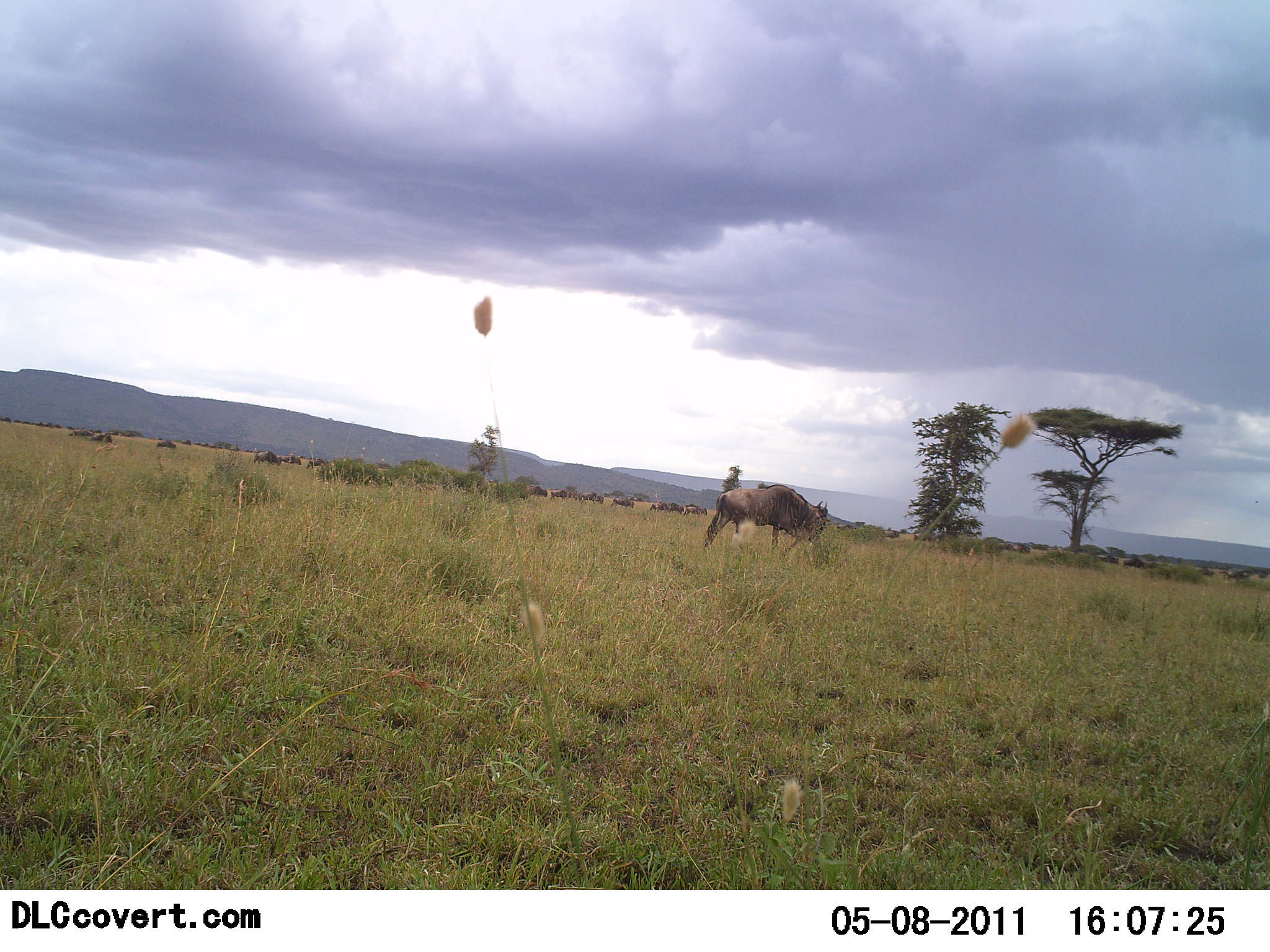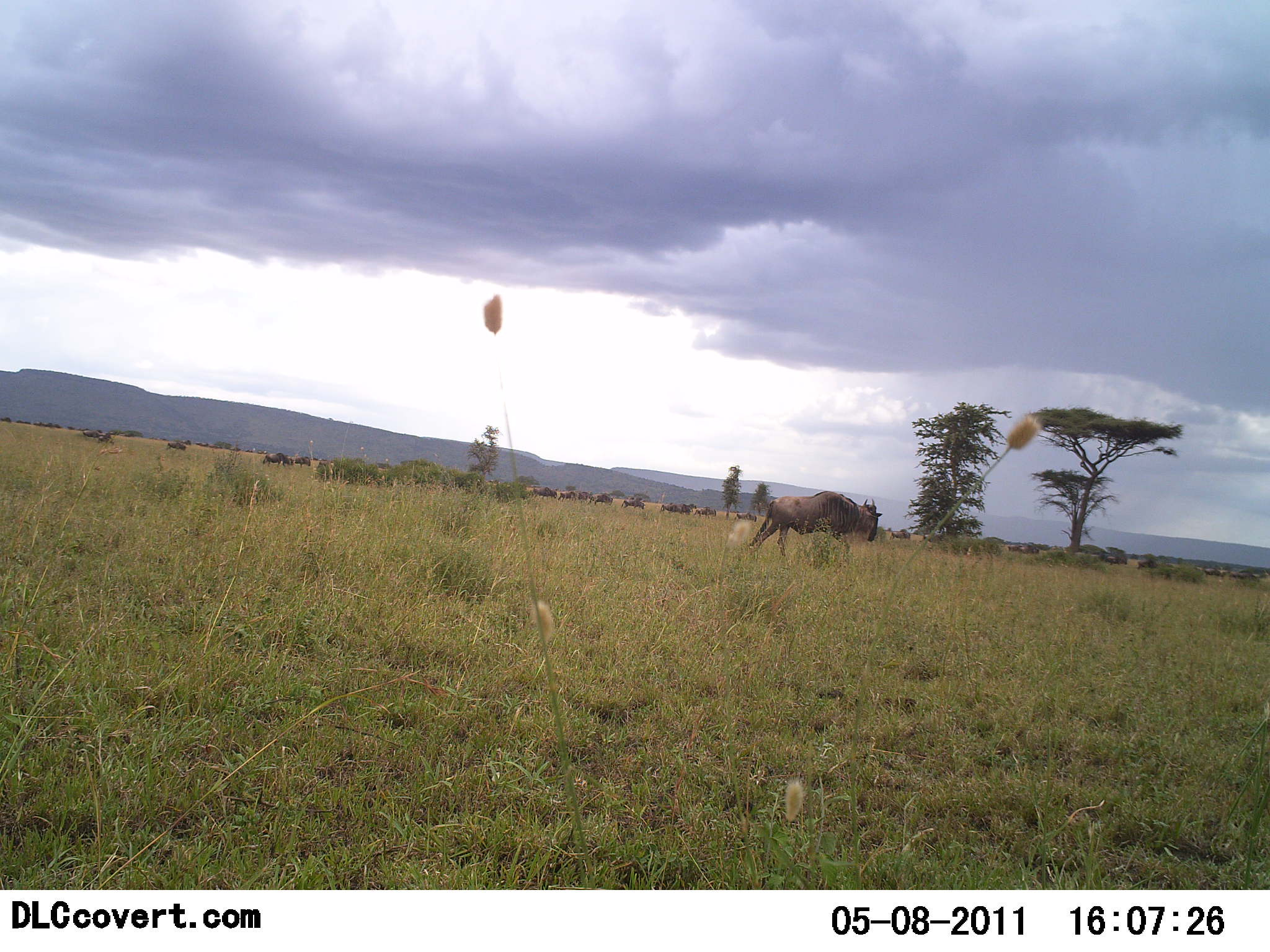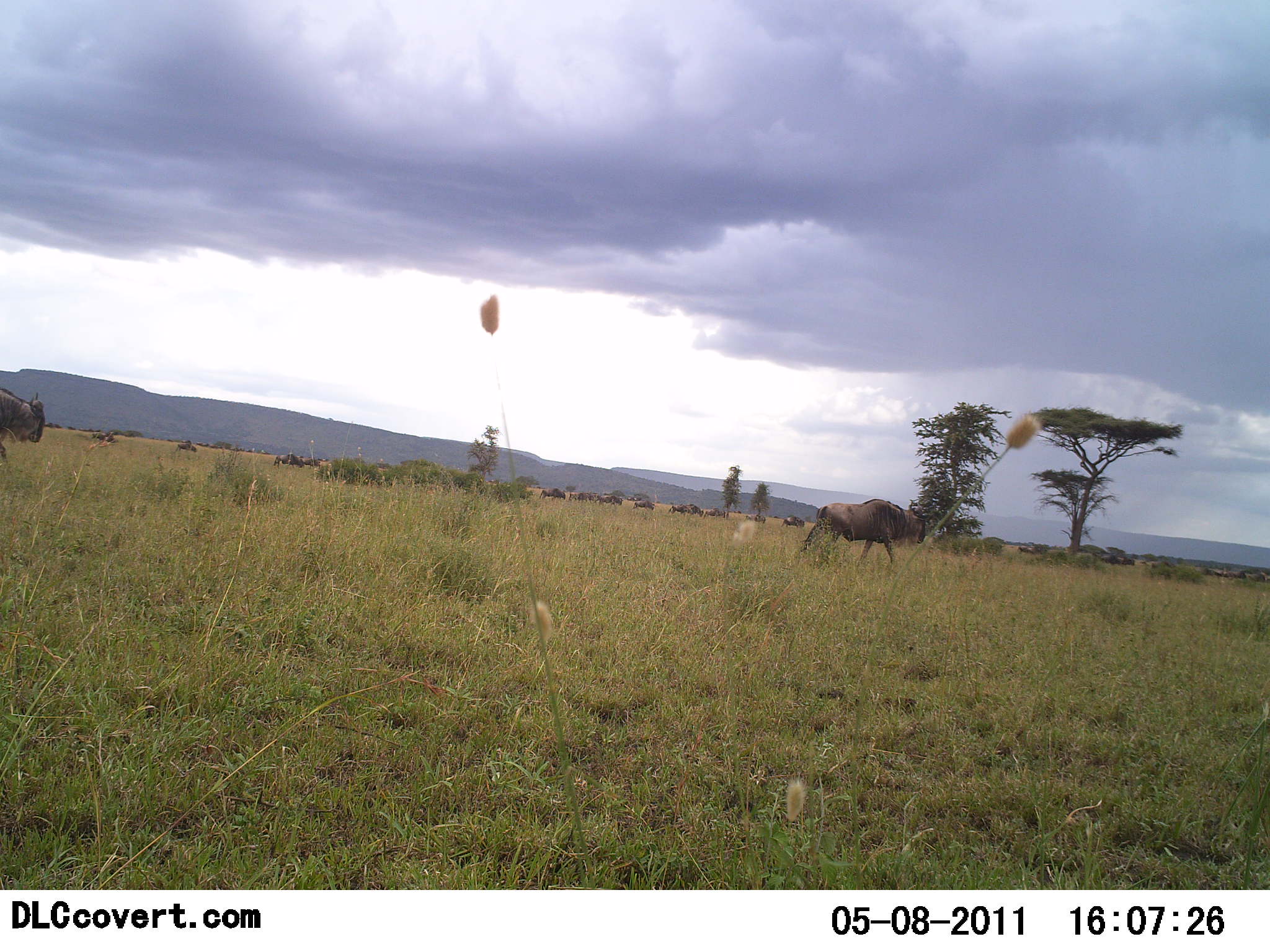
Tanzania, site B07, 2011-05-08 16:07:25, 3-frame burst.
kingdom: Animalia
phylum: Chordata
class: Mammalia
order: Artiodactyla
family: Bovidae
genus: Connochaetes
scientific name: Connochaetes taurinus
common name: blue wildebeest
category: wildebeest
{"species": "wildebeest (blue wildebeest) (Connochaetes taurinus)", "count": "51+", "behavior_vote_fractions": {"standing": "10%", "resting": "0%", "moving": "100%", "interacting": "0%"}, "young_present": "0%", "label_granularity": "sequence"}